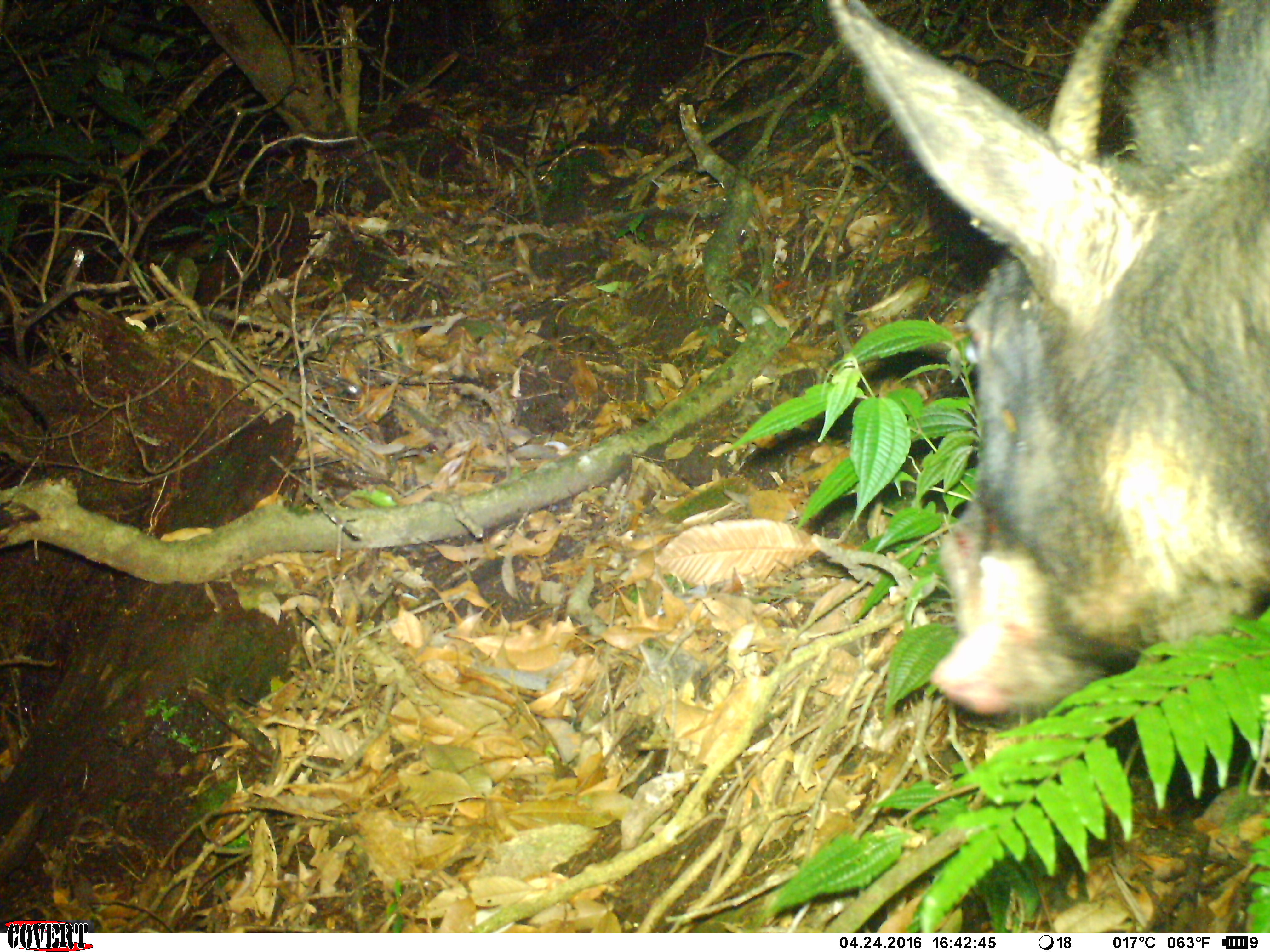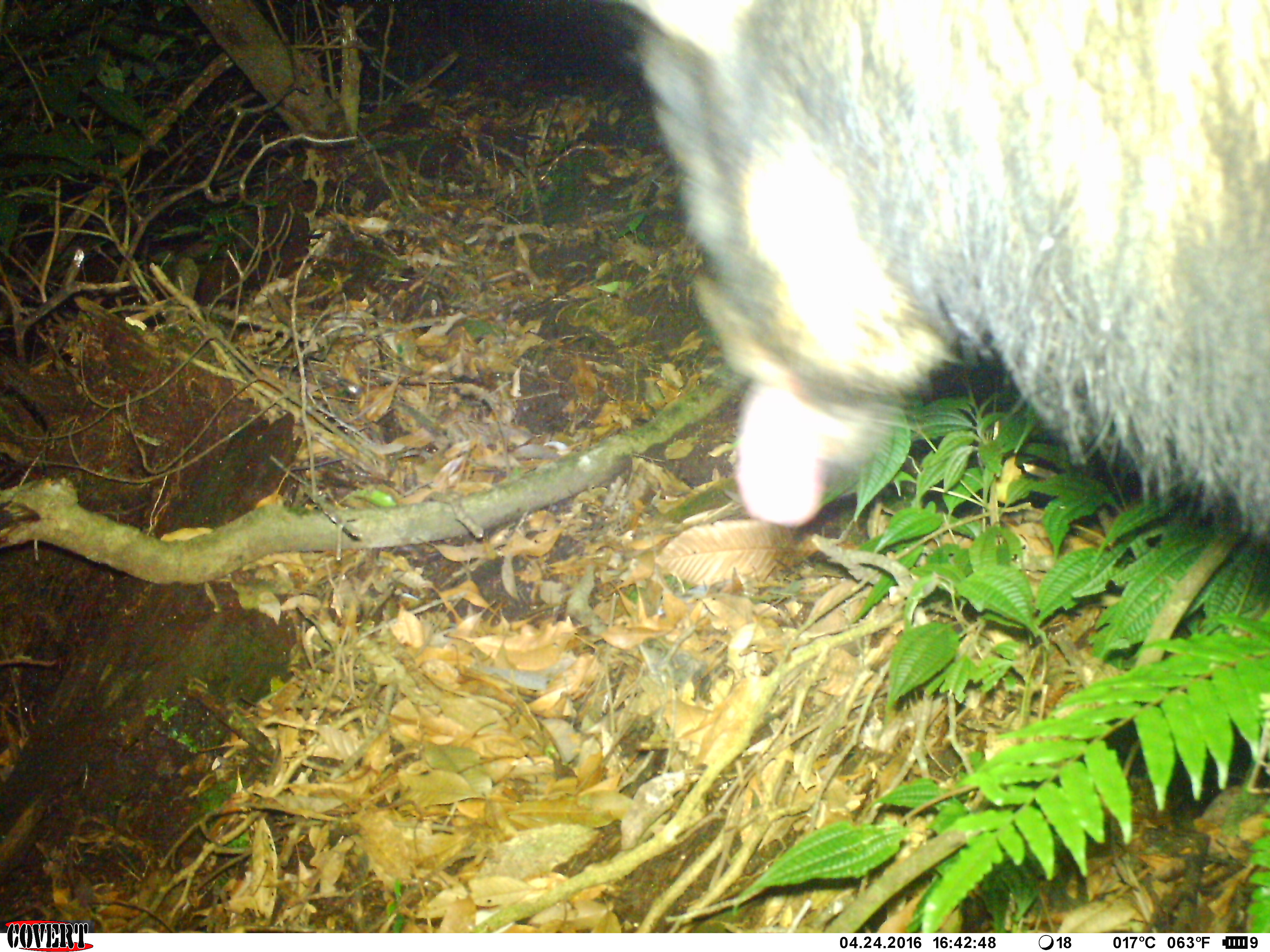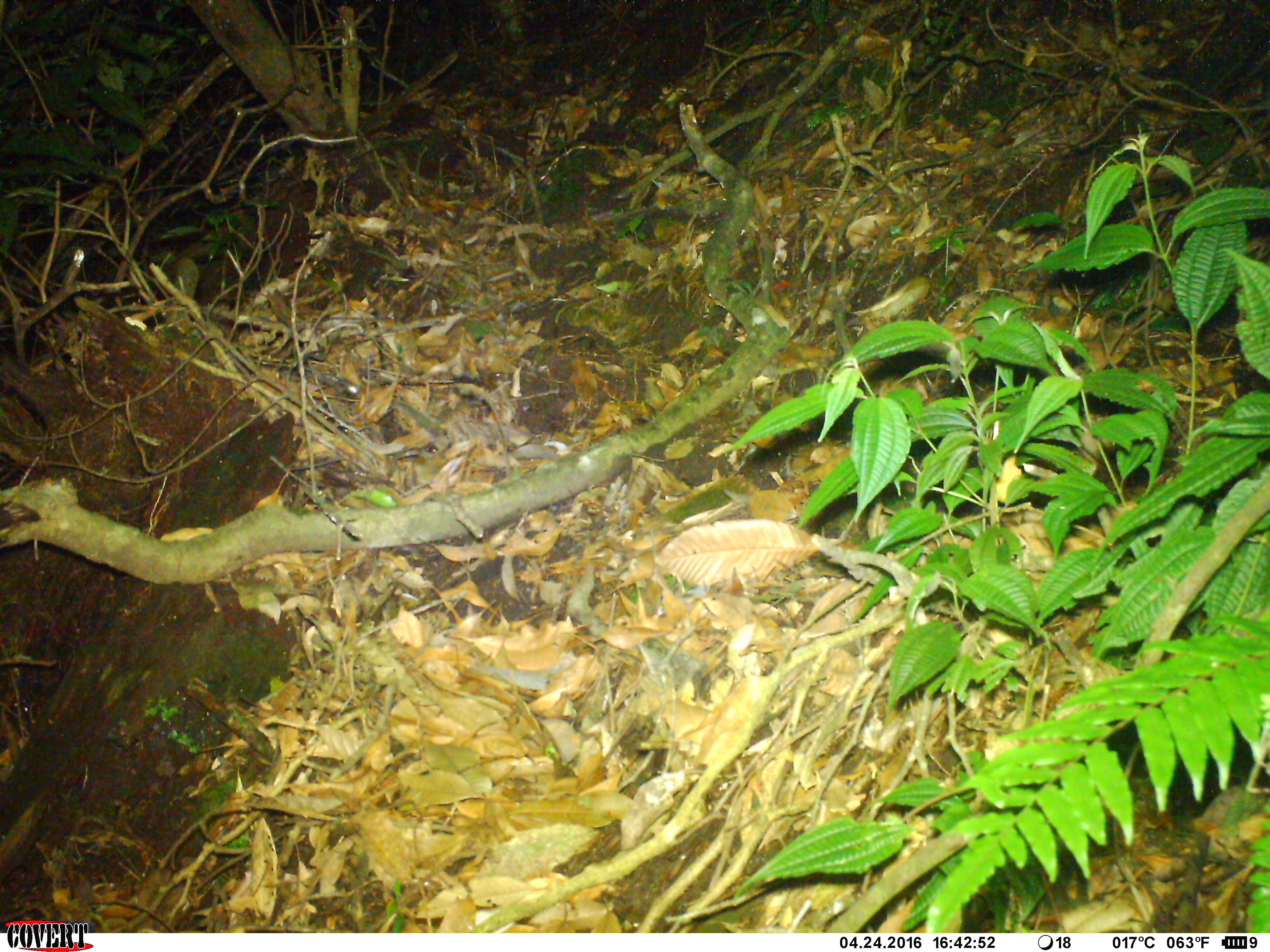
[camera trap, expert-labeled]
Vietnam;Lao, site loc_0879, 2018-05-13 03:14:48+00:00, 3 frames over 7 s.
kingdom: Animalia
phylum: Chordata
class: Mammalia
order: Artiodactyla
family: Bovidae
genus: Capricornis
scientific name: Capricornis sumatraensis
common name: chinese serow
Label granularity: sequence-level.